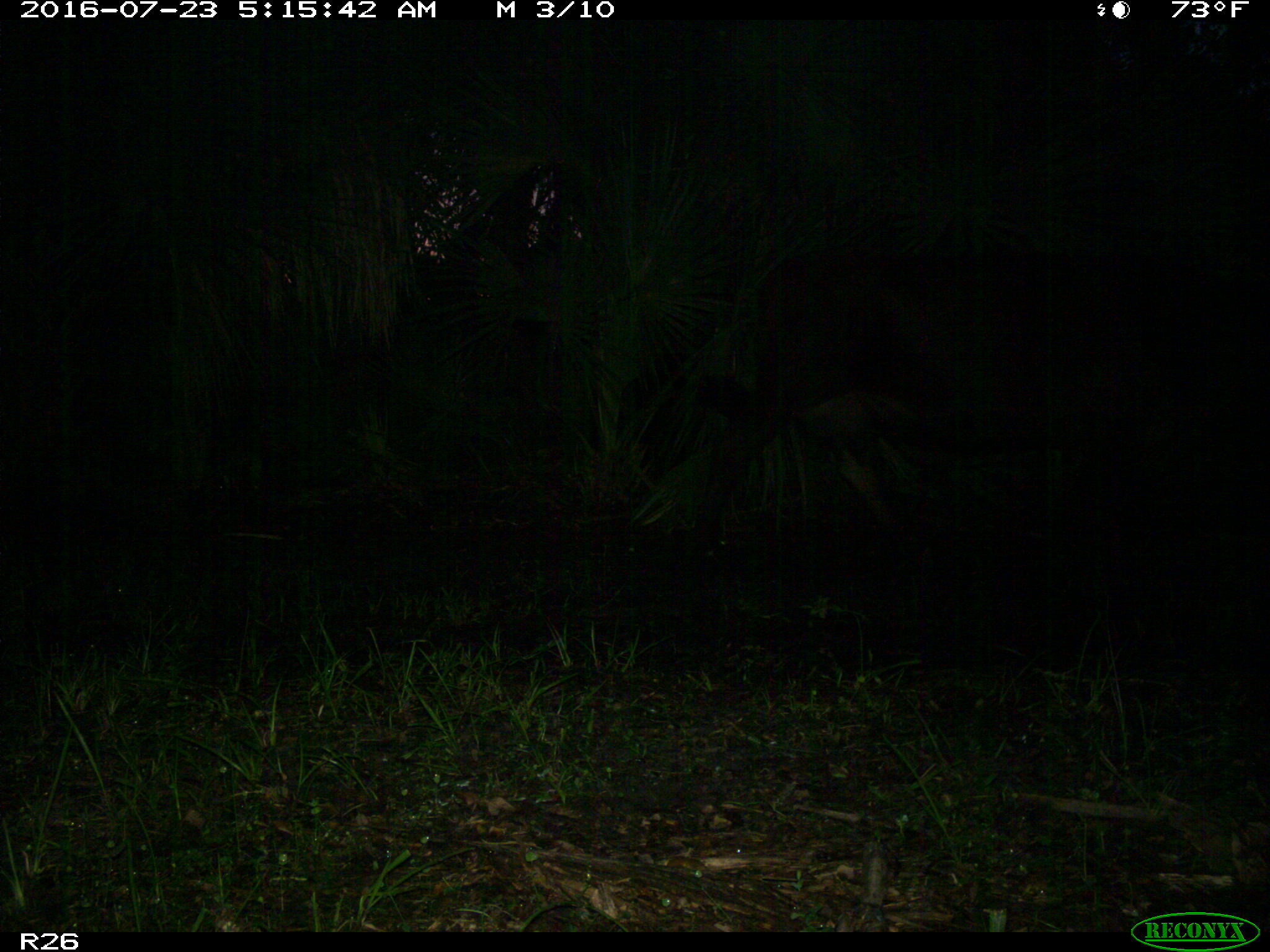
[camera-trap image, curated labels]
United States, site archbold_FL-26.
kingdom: Animalia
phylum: Chordata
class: Mammalia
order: Artiodactyla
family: Bovidae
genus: Bos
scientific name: Bos taurus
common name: domestic cow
Bos taurus (domestic cow).